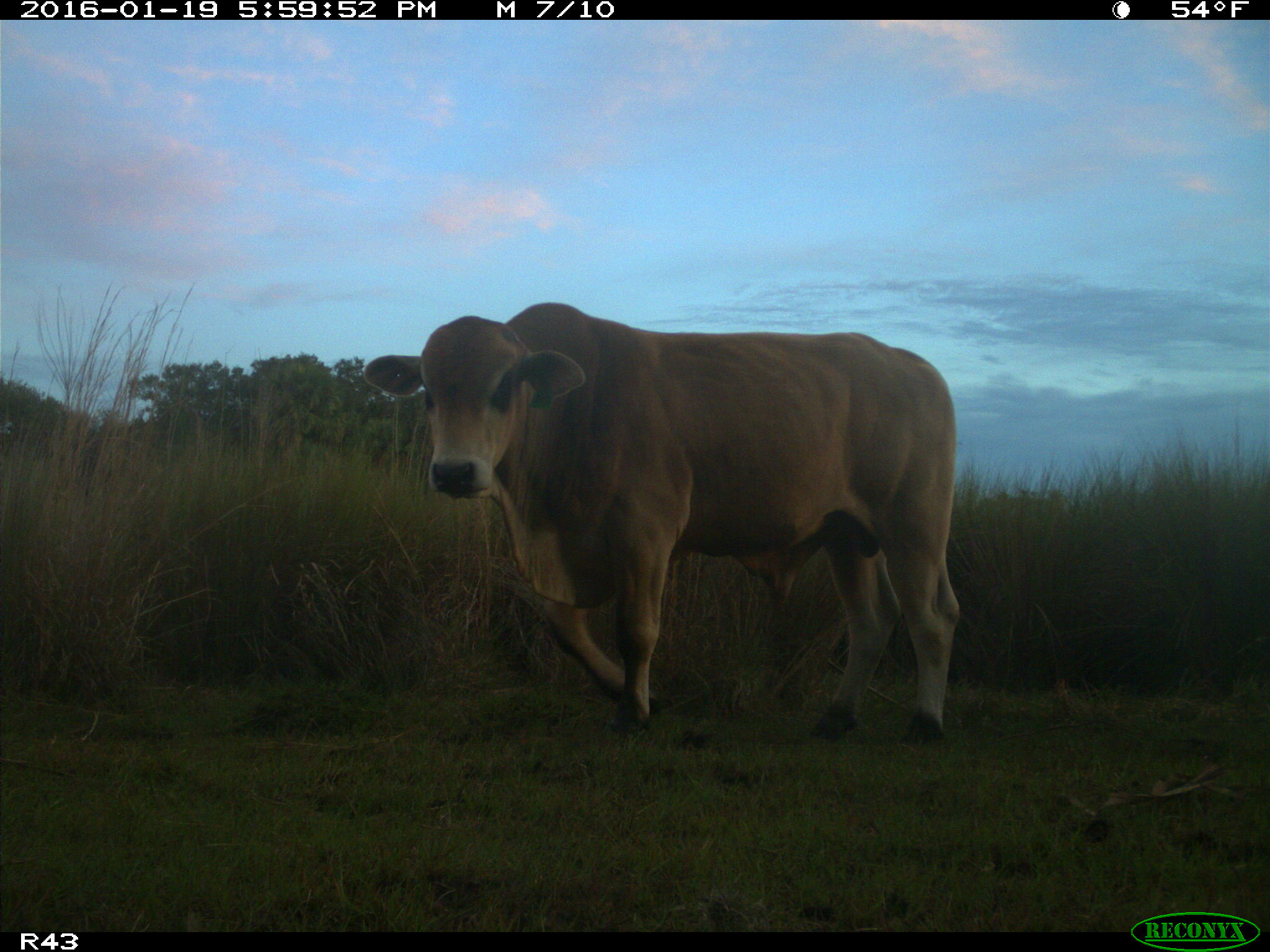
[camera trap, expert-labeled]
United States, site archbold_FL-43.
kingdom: Animalia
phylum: Chordata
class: Mammalia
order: Artiodactyla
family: Bovidae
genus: Bos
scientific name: Bos taurus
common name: domestic cow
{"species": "Bos taurus (domestic cow)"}